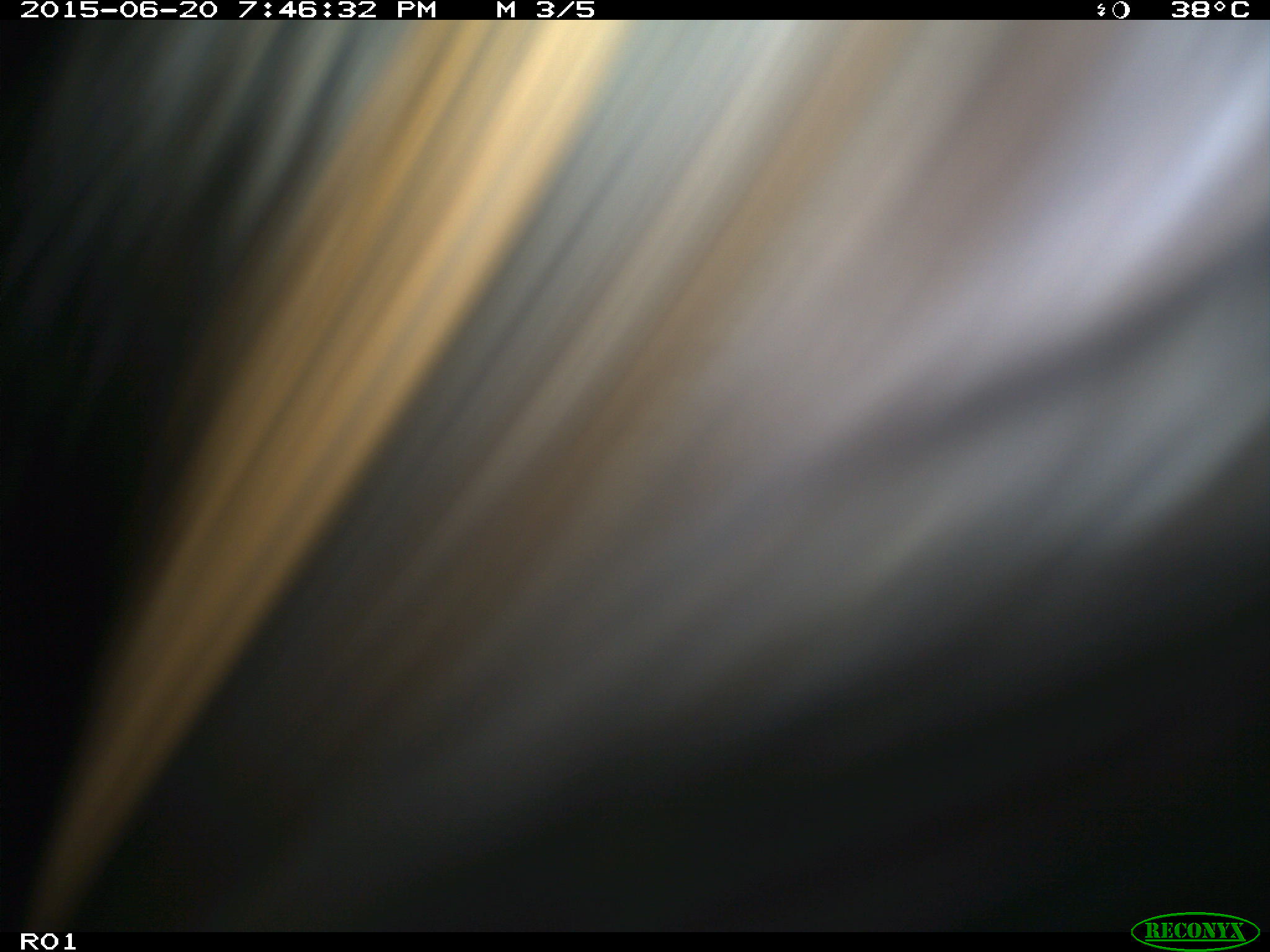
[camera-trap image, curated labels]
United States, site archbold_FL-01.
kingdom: Animalia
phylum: Chordata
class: Mammalia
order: Artiodactyla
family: Bovidae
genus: Bos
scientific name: Bos taurus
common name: domestic cow